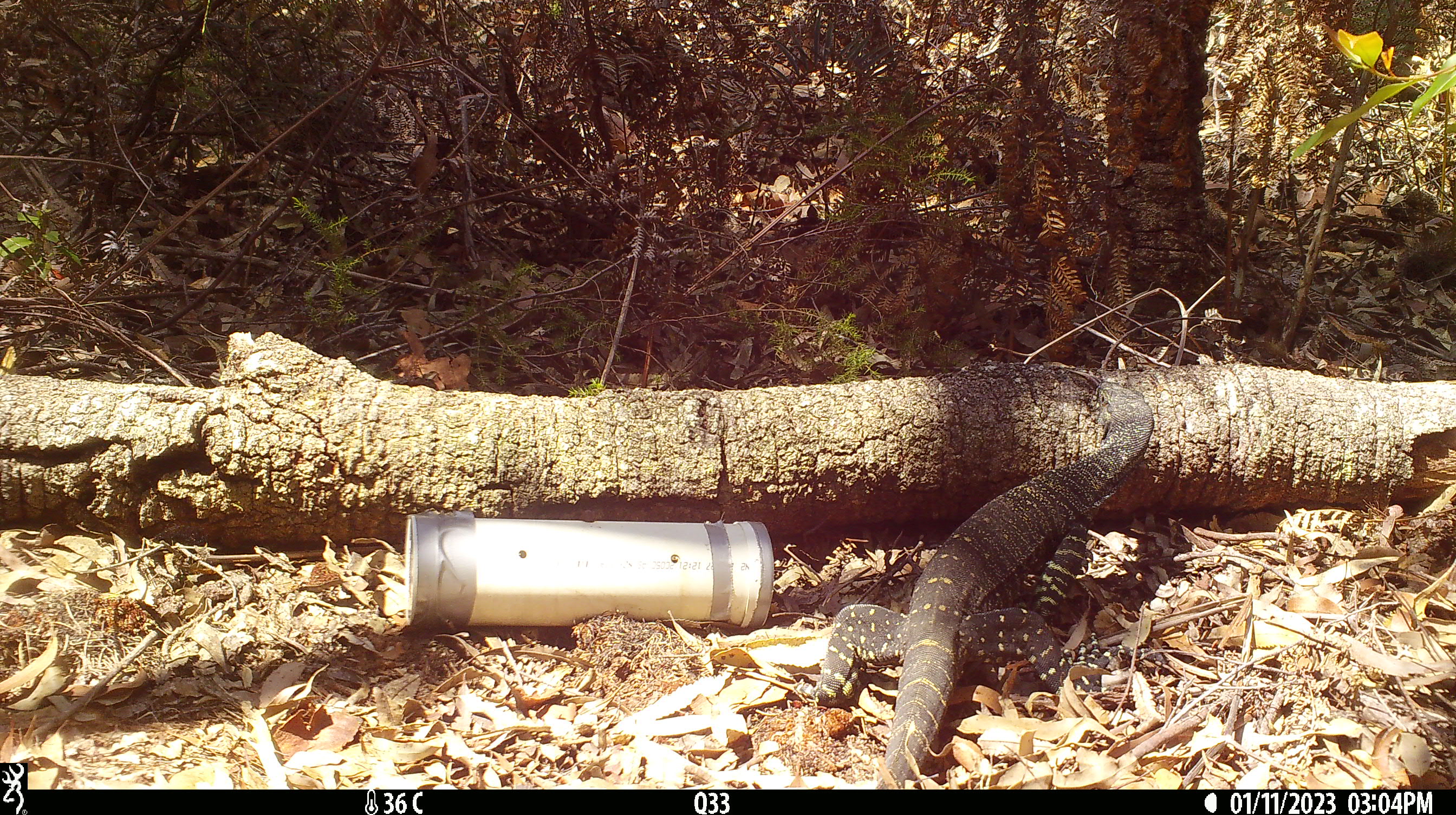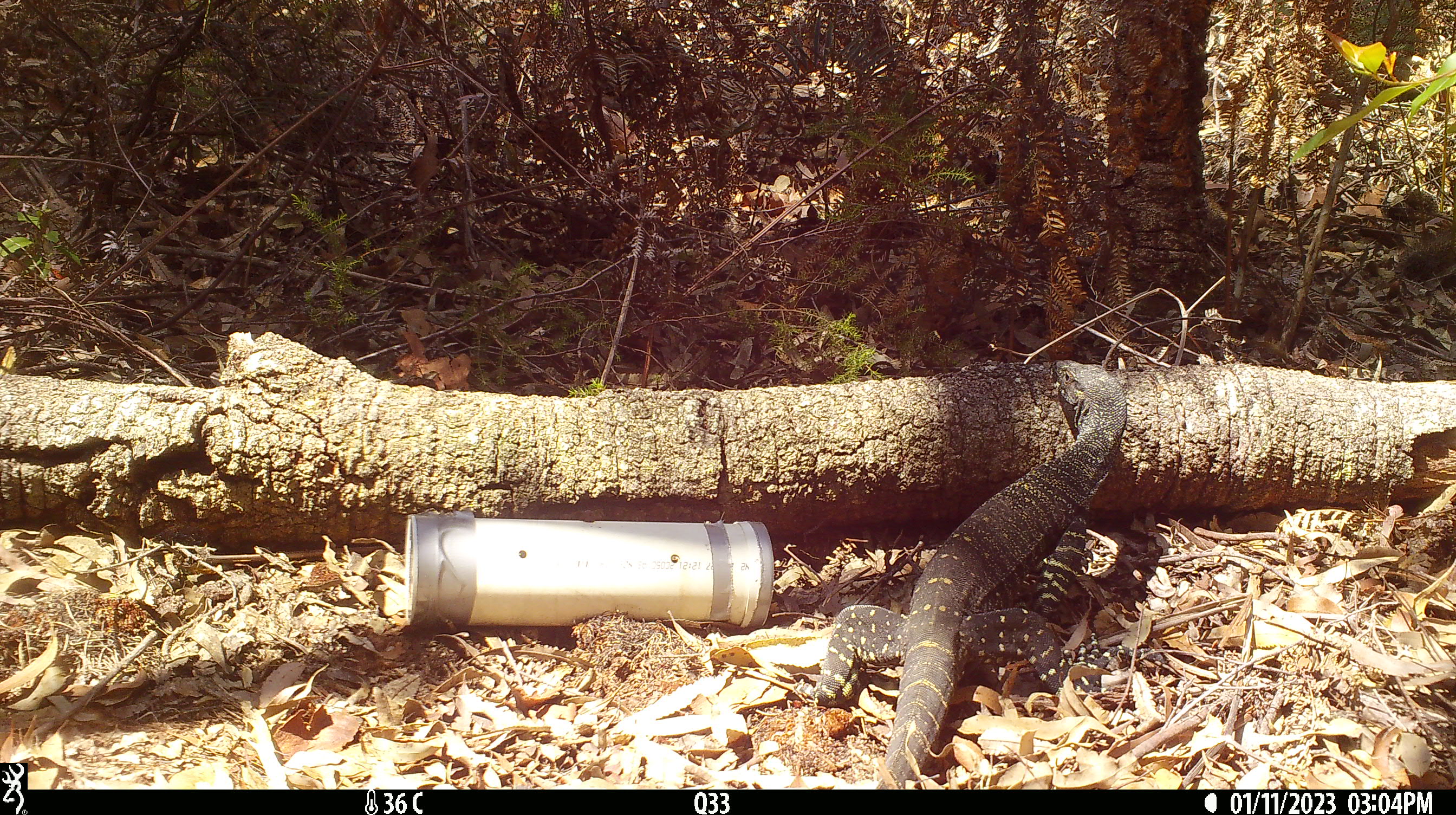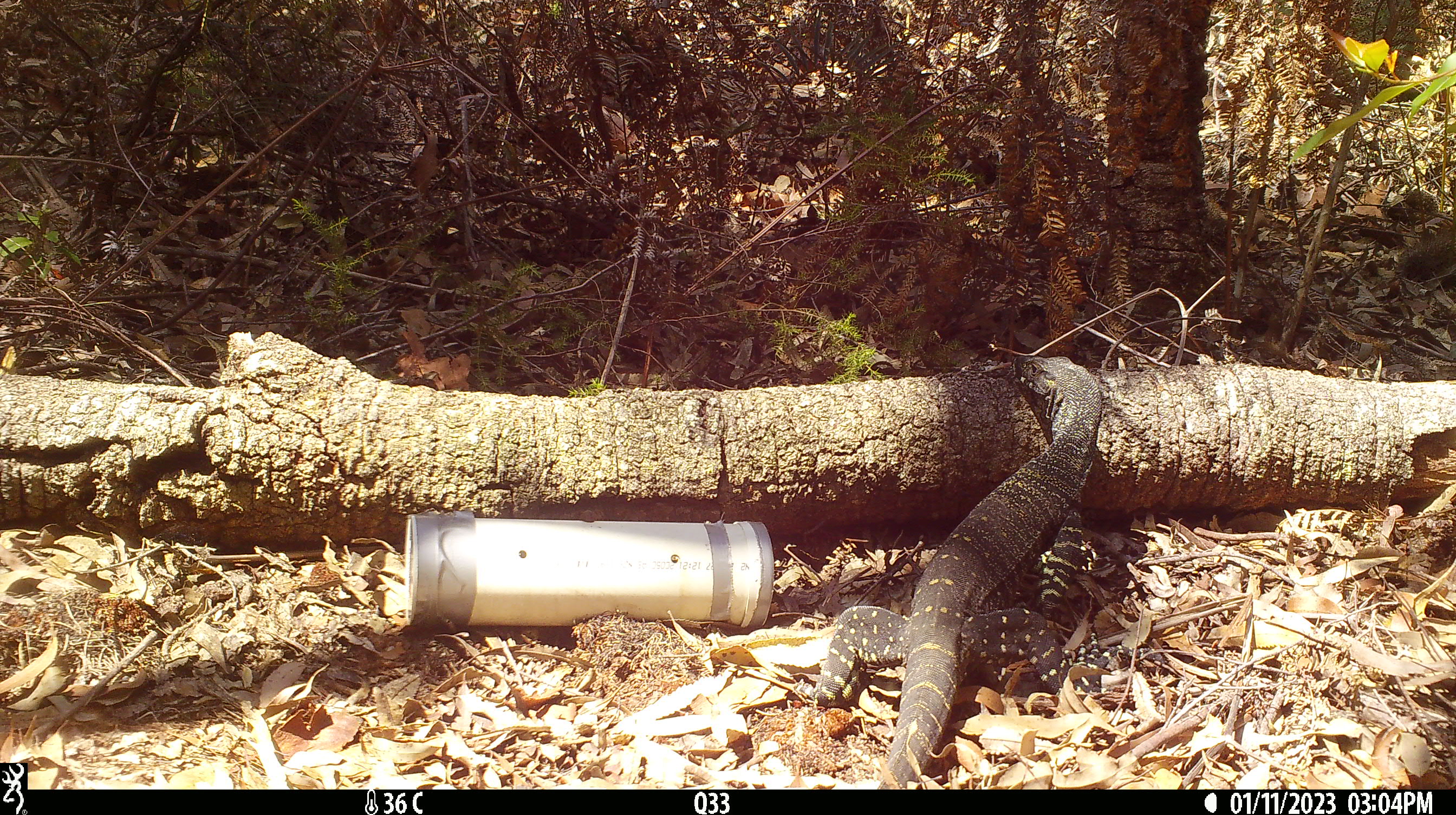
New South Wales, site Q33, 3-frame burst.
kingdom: Animalia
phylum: Chordata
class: Reptilia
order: Squamata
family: Varanidae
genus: Varanus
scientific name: Varanus varius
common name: lace monitor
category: goanna